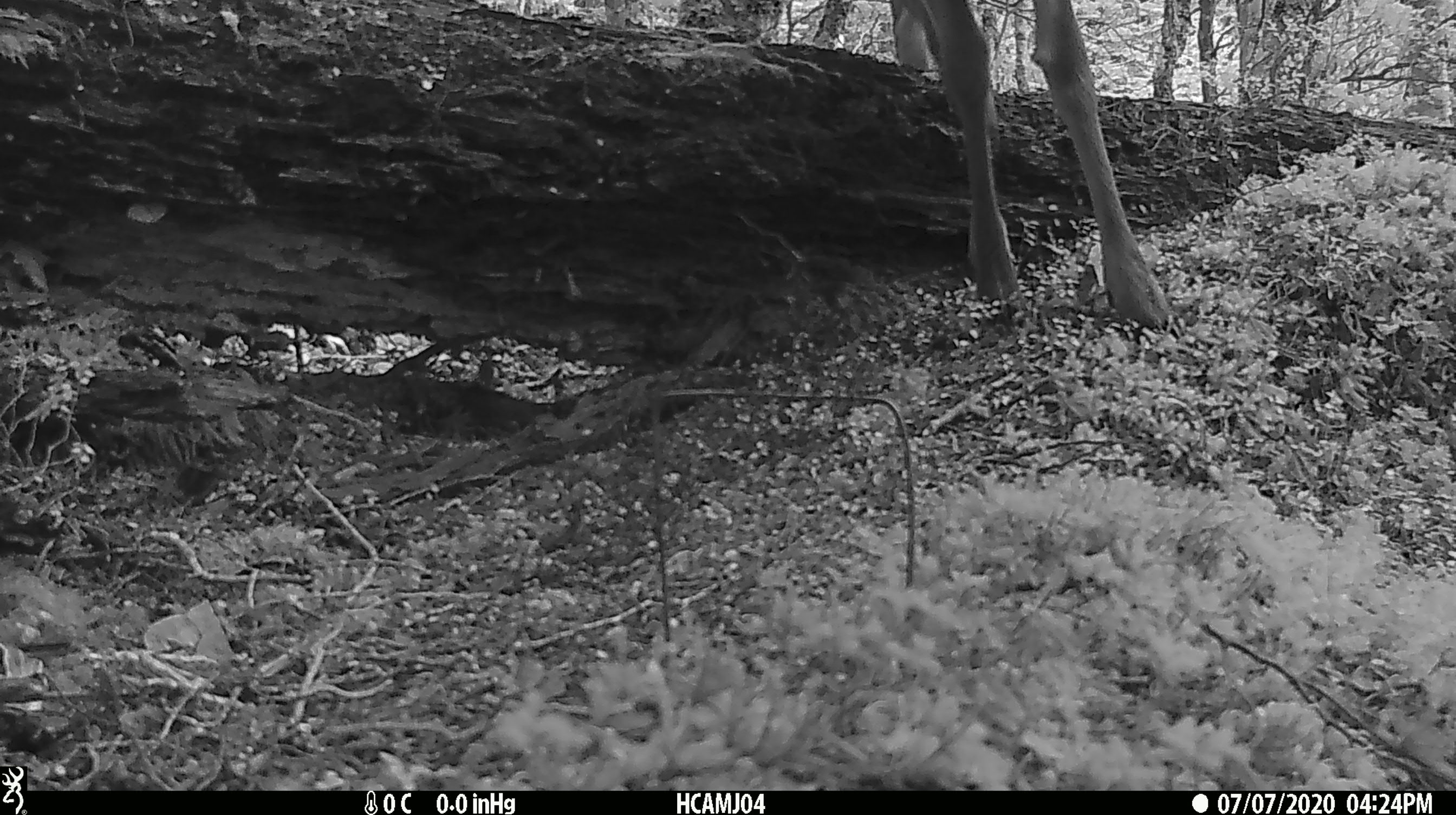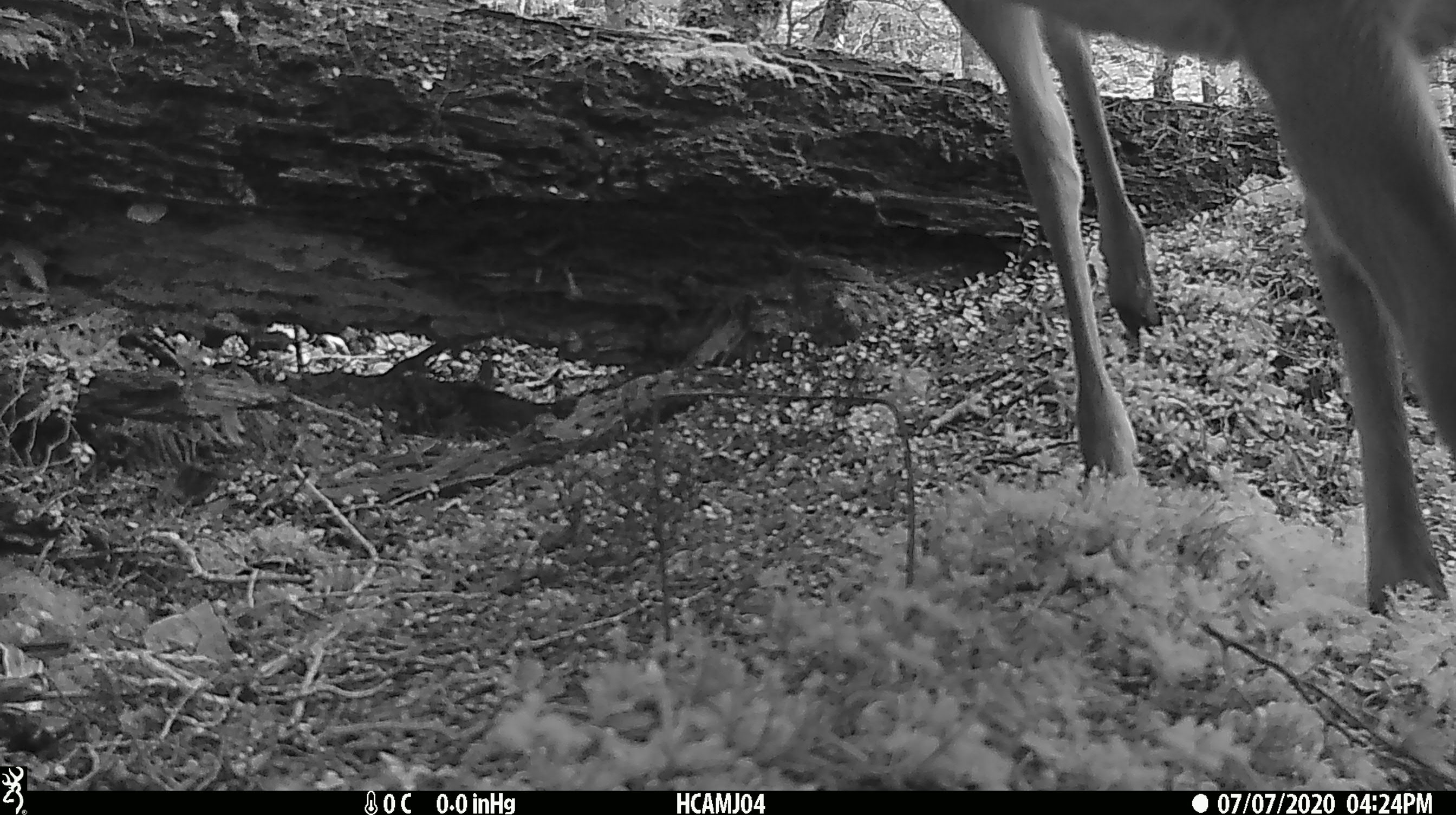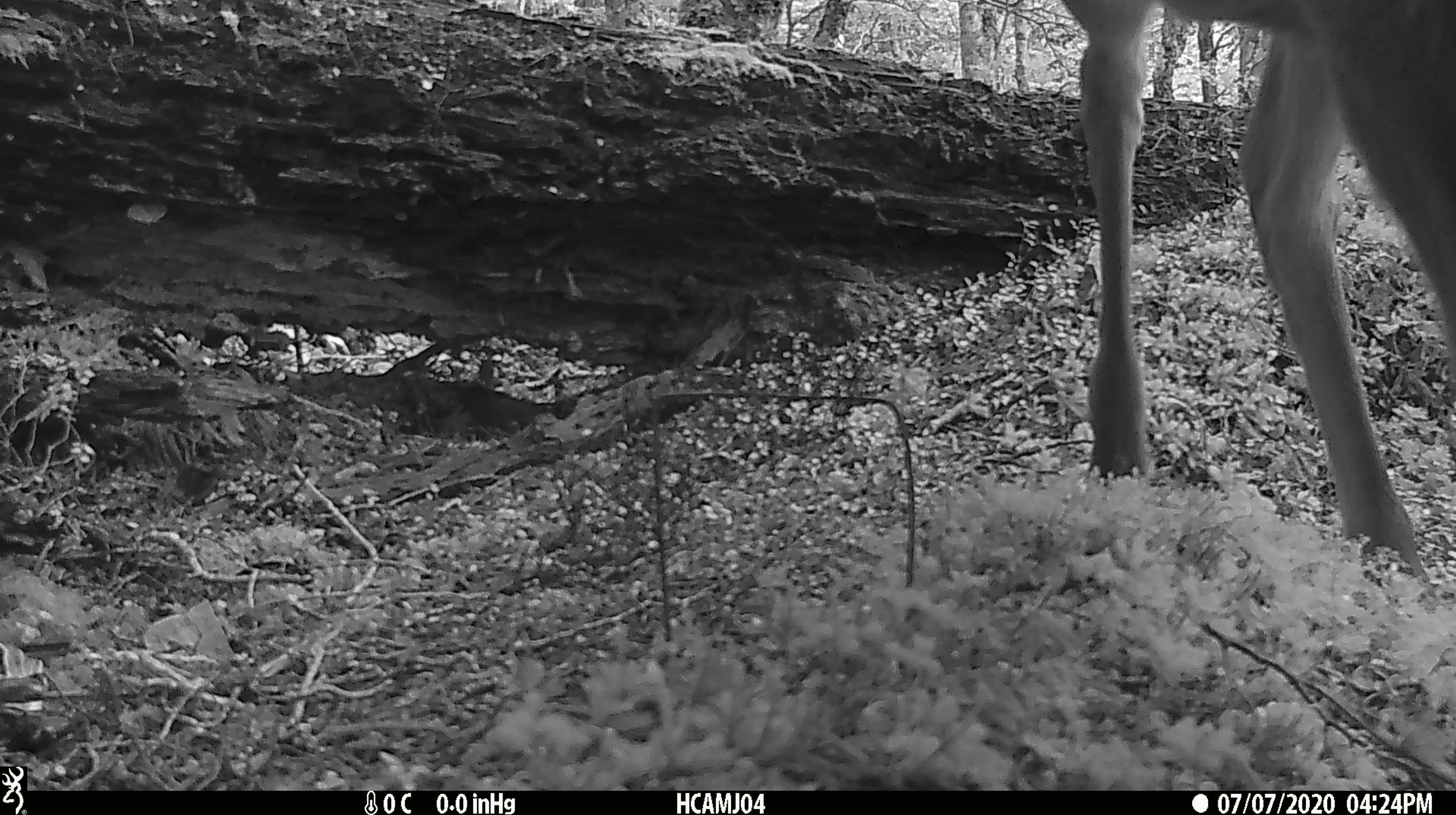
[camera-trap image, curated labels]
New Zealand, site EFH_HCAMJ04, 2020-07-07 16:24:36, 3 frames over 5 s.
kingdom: Animalia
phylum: Chordata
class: Mammalia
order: Artiodactyla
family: Cervidae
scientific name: Cervidae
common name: deer